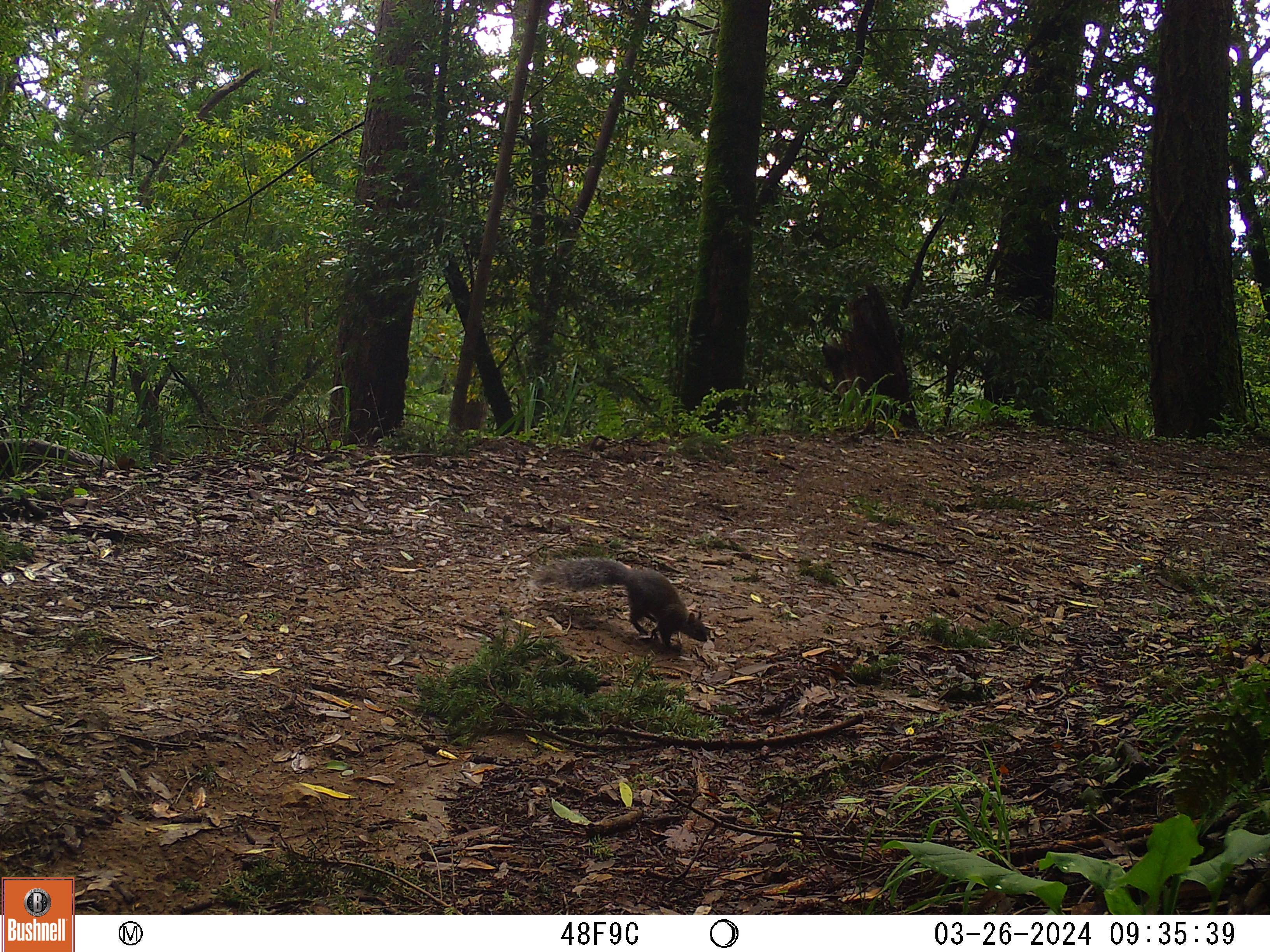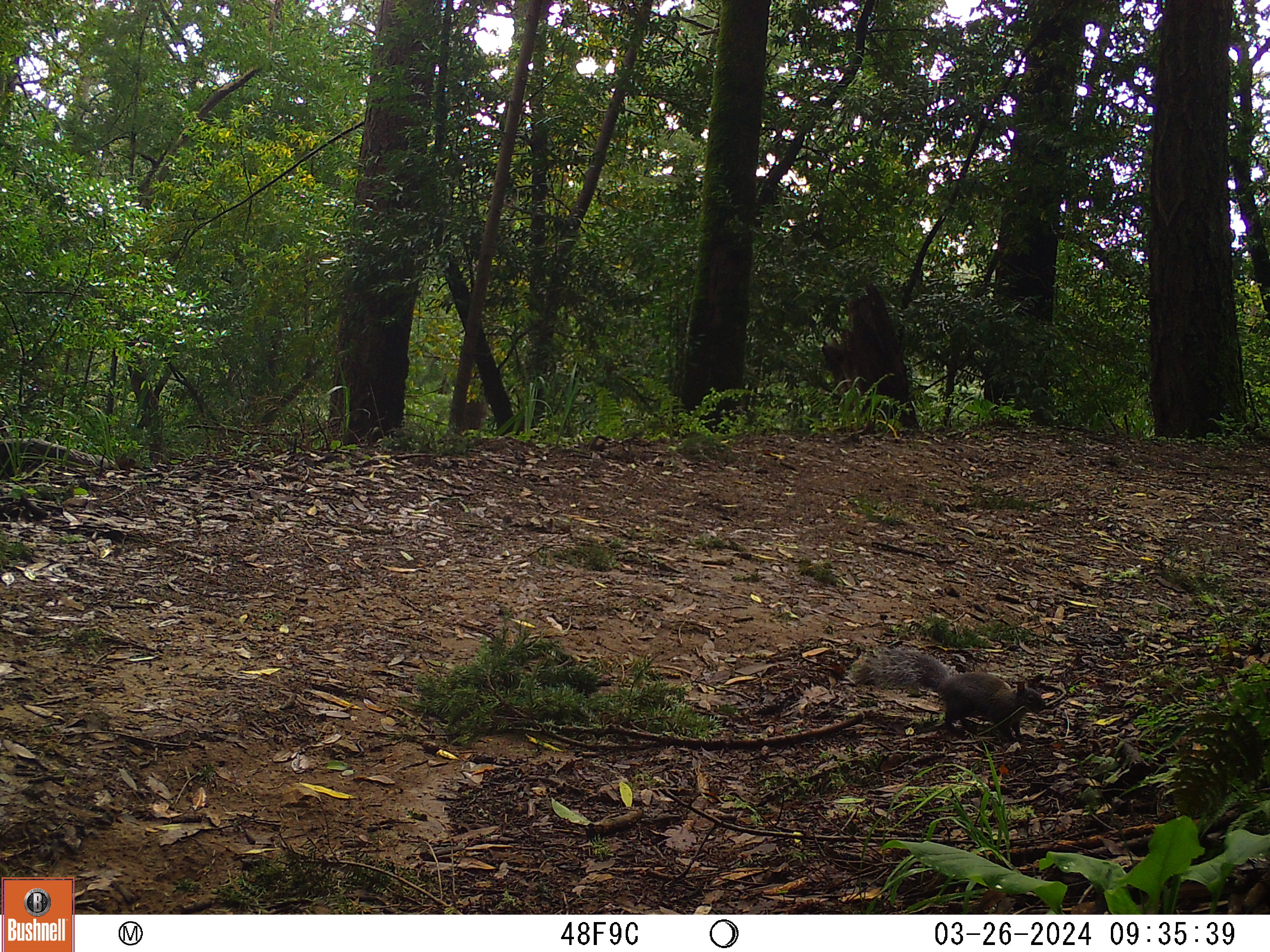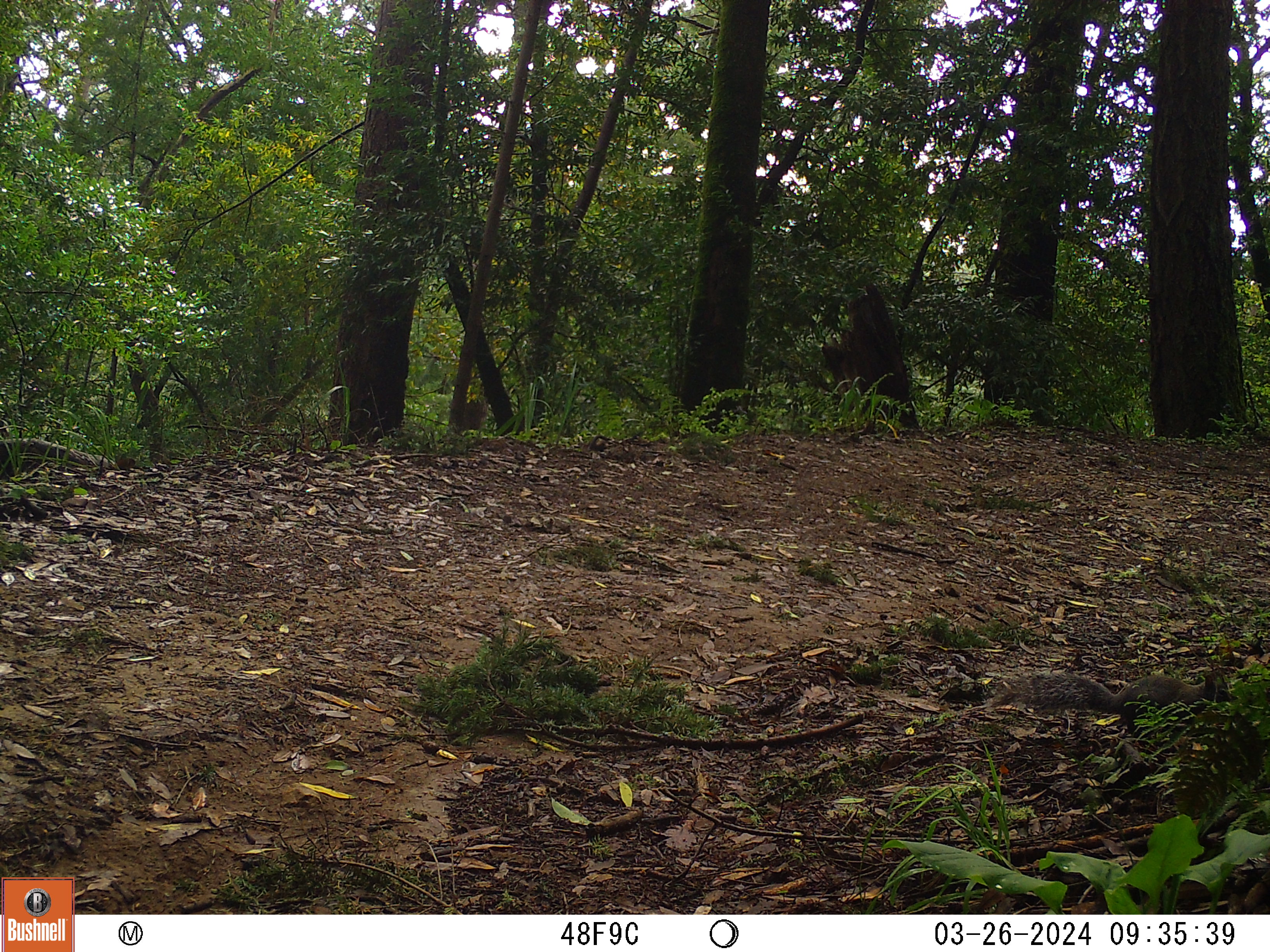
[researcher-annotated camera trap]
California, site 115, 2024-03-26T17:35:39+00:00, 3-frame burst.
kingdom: Animalia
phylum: Chordata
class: Mammalia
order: Rodentia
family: Sciuridae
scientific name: Sciuridae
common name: squirrel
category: unknown squirrel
Unknown squirrel (squirrel) (Sciuridae).